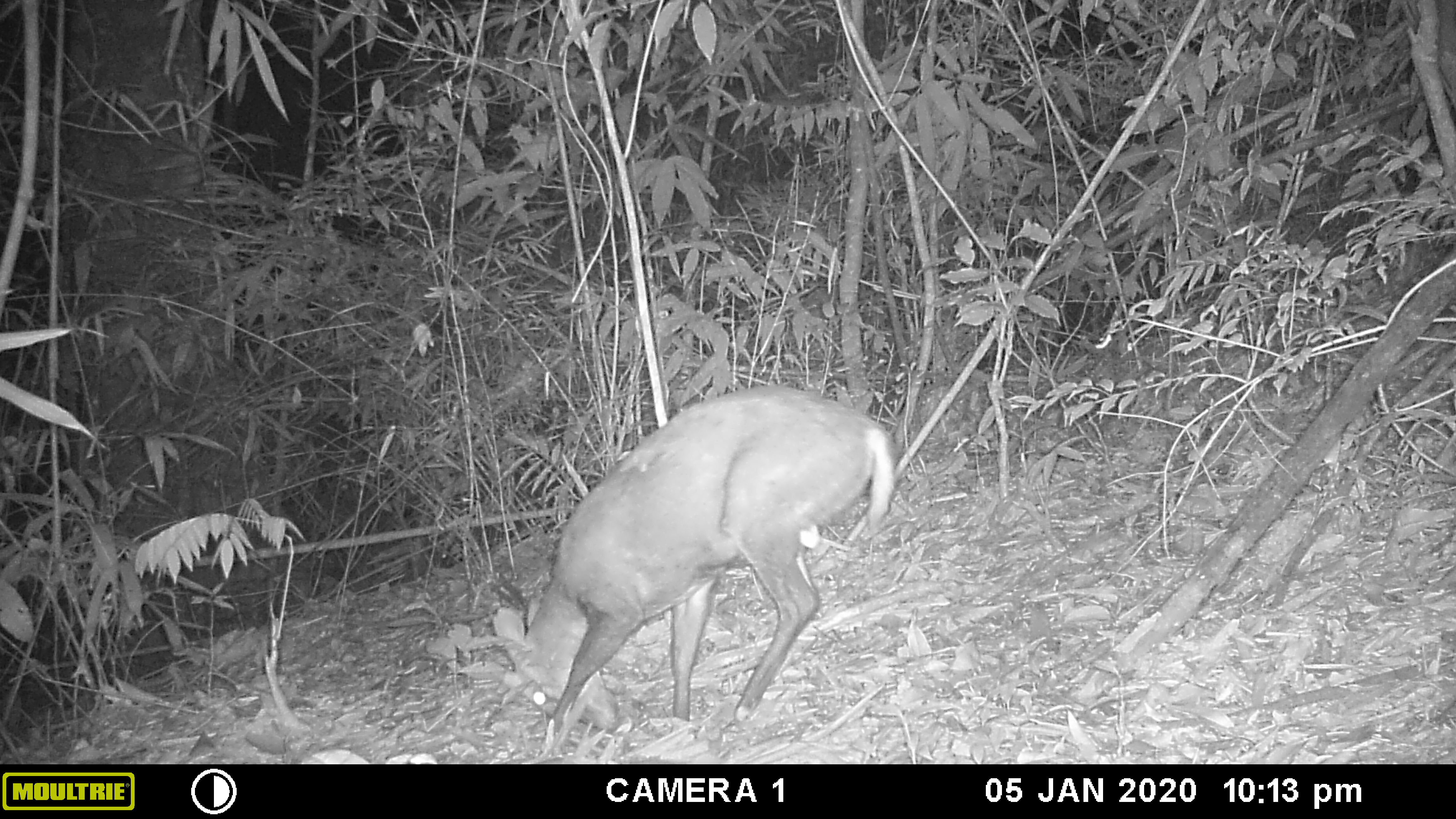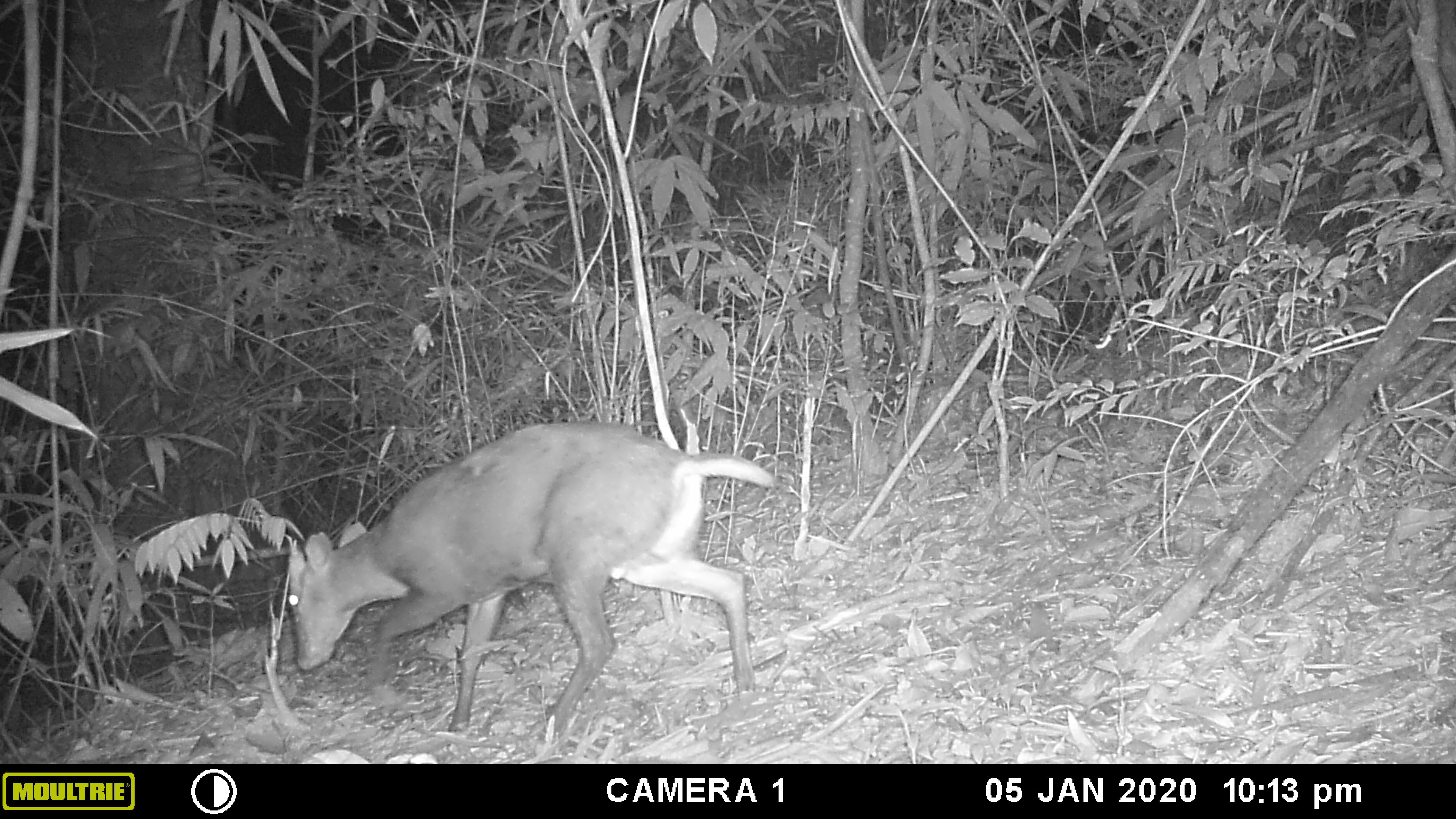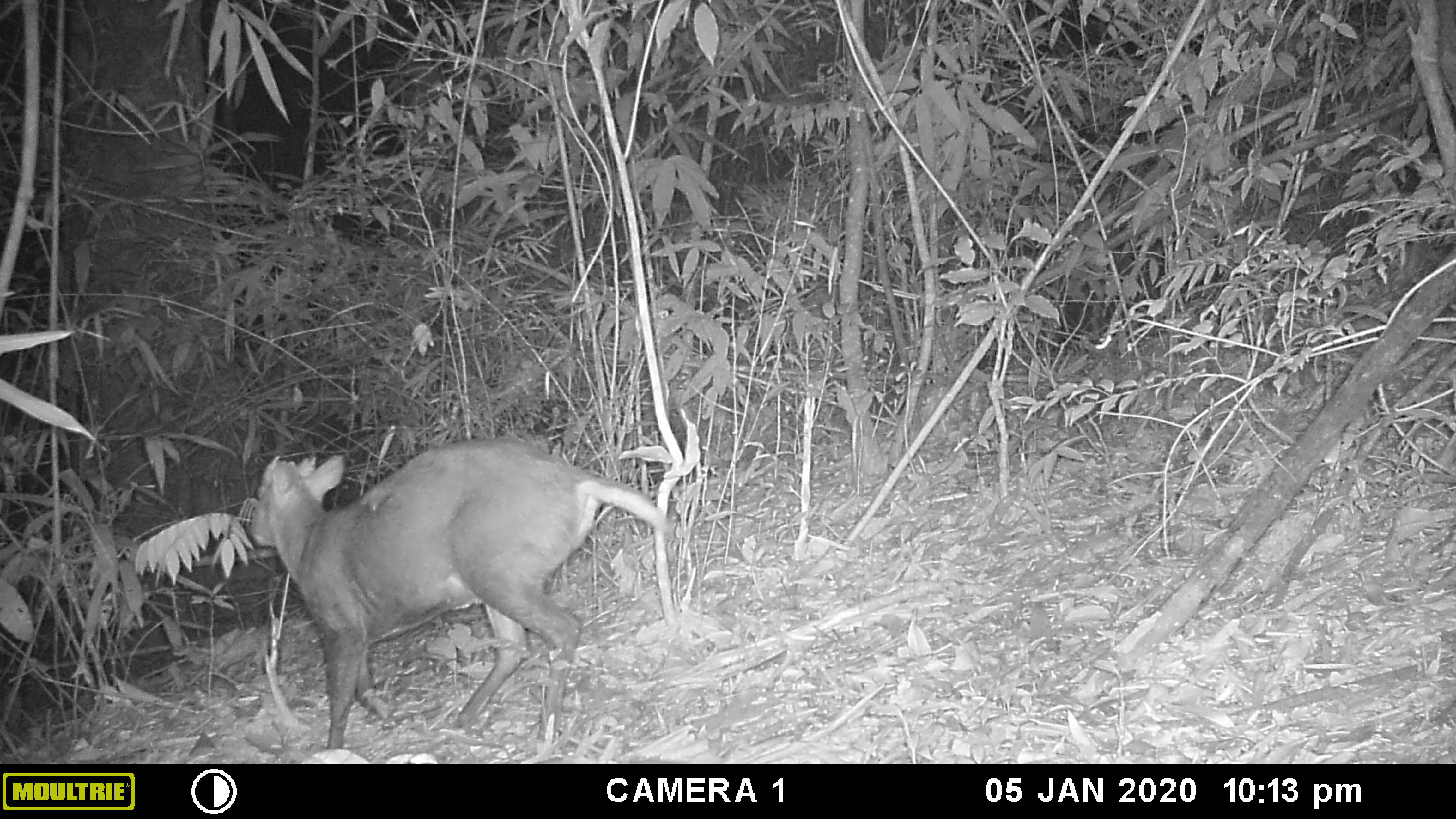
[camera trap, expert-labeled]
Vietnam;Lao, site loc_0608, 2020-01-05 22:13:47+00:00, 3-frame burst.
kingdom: Animalia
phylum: Chordata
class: Mammalia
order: Artiodactyla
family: Cervidae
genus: Muntiacus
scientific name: Muntiacus rooseveltorum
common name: roosevelt's muntjac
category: roosevelts muntjac group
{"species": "roosevelts muntjac group (roosevelt's muntjac) (Muntiacus rooseveltorum)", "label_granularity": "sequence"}